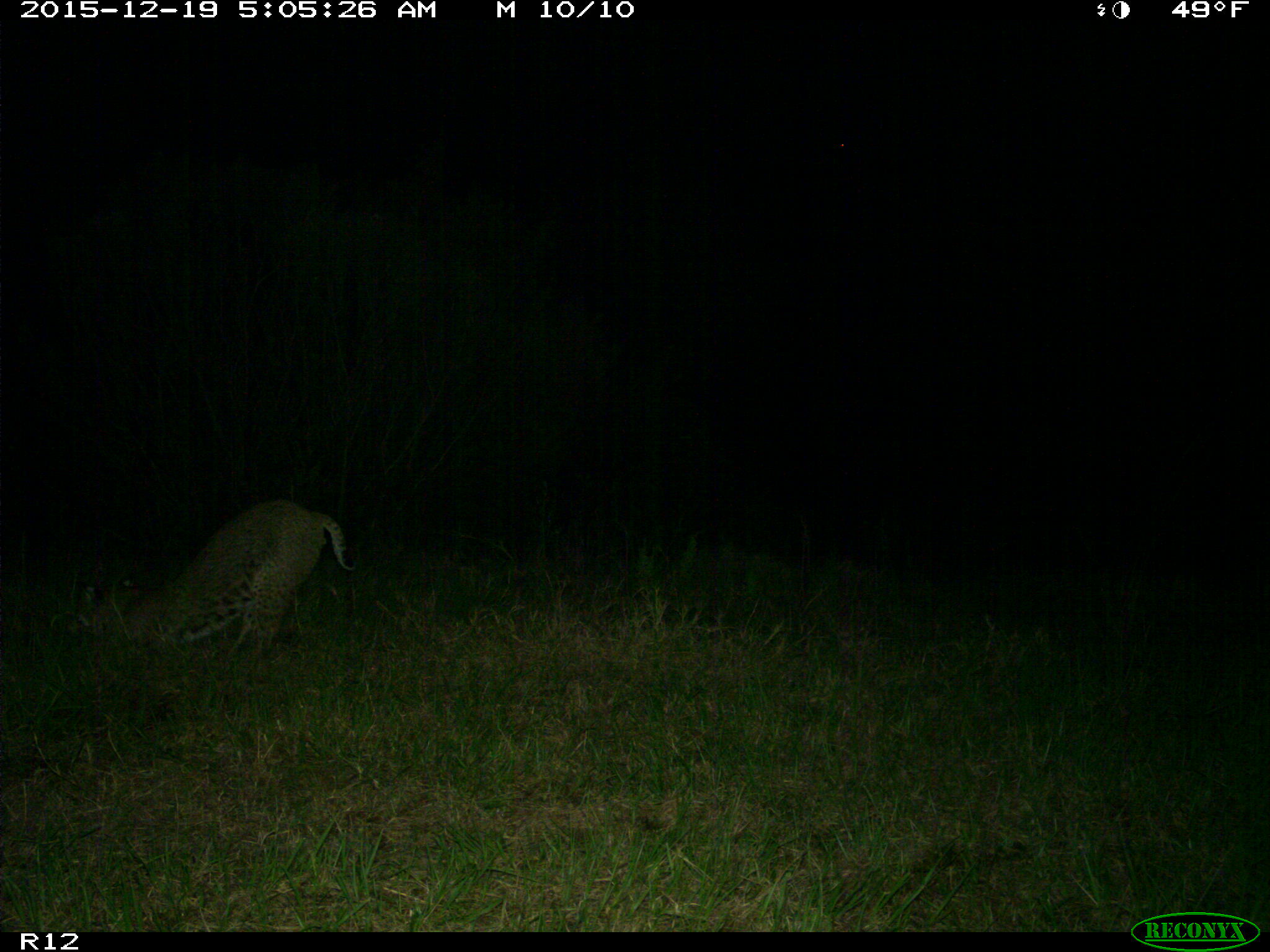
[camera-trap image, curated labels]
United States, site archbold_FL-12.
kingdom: Animalia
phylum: Chordata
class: Mammalia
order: Carnivora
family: Felidae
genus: Lynx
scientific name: Lynx rufus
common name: bobcat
Lynx rufus (bobcat).